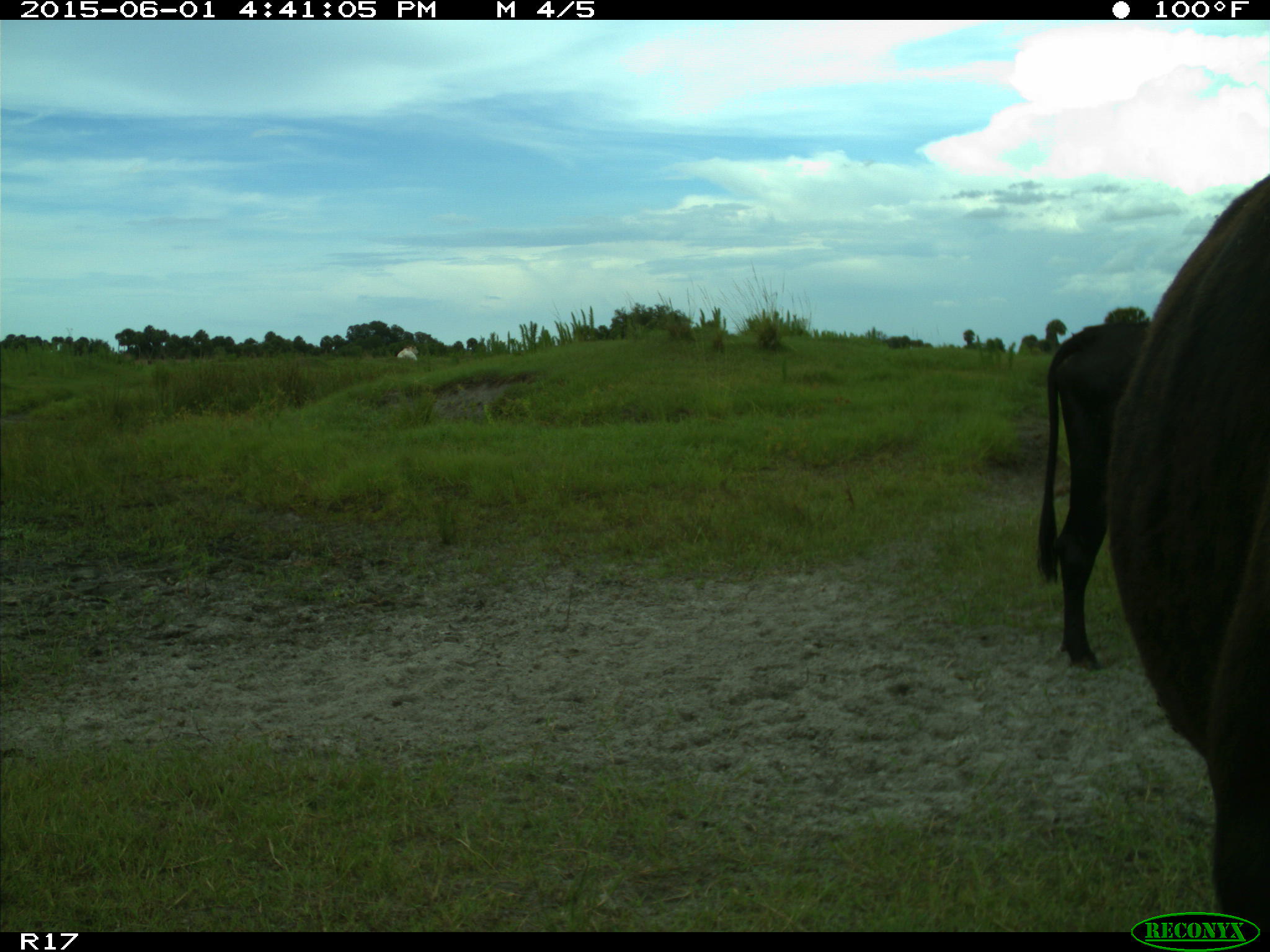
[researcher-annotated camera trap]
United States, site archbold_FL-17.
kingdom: Animalia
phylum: Chordata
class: Mammalia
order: Artiodactyla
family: Bovidae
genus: Bos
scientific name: Bos taurus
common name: domestic cow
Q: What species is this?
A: Bos taurus (domestic cow).